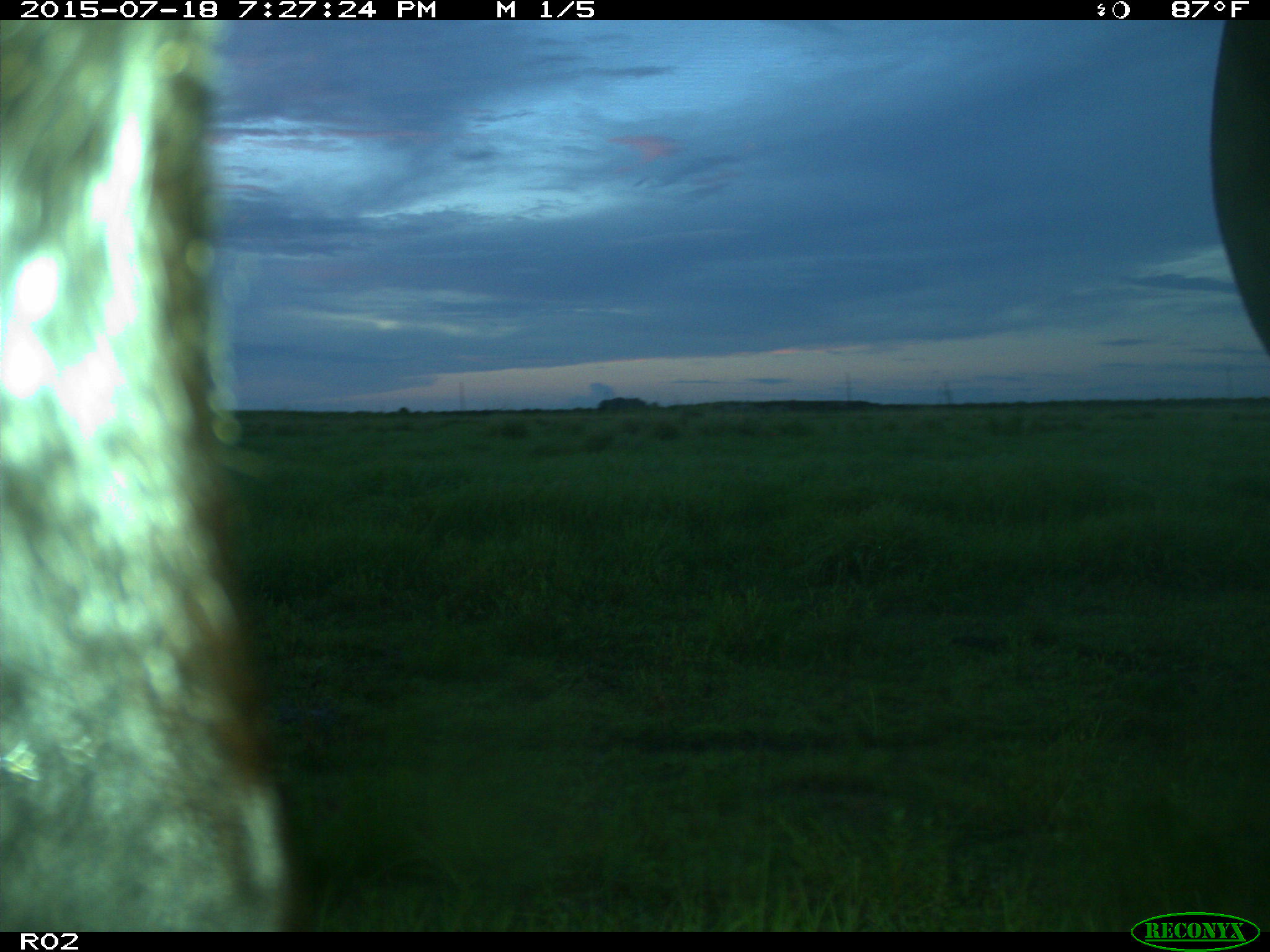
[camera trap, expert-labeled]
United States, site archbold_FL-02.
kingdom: Animalia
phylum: Chordata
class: Mammalia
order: Artiodactyla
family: Bovidae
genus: Bos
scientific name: Bos taurus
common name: domestic cow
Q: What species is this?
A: Bos taurus (domestic cow).